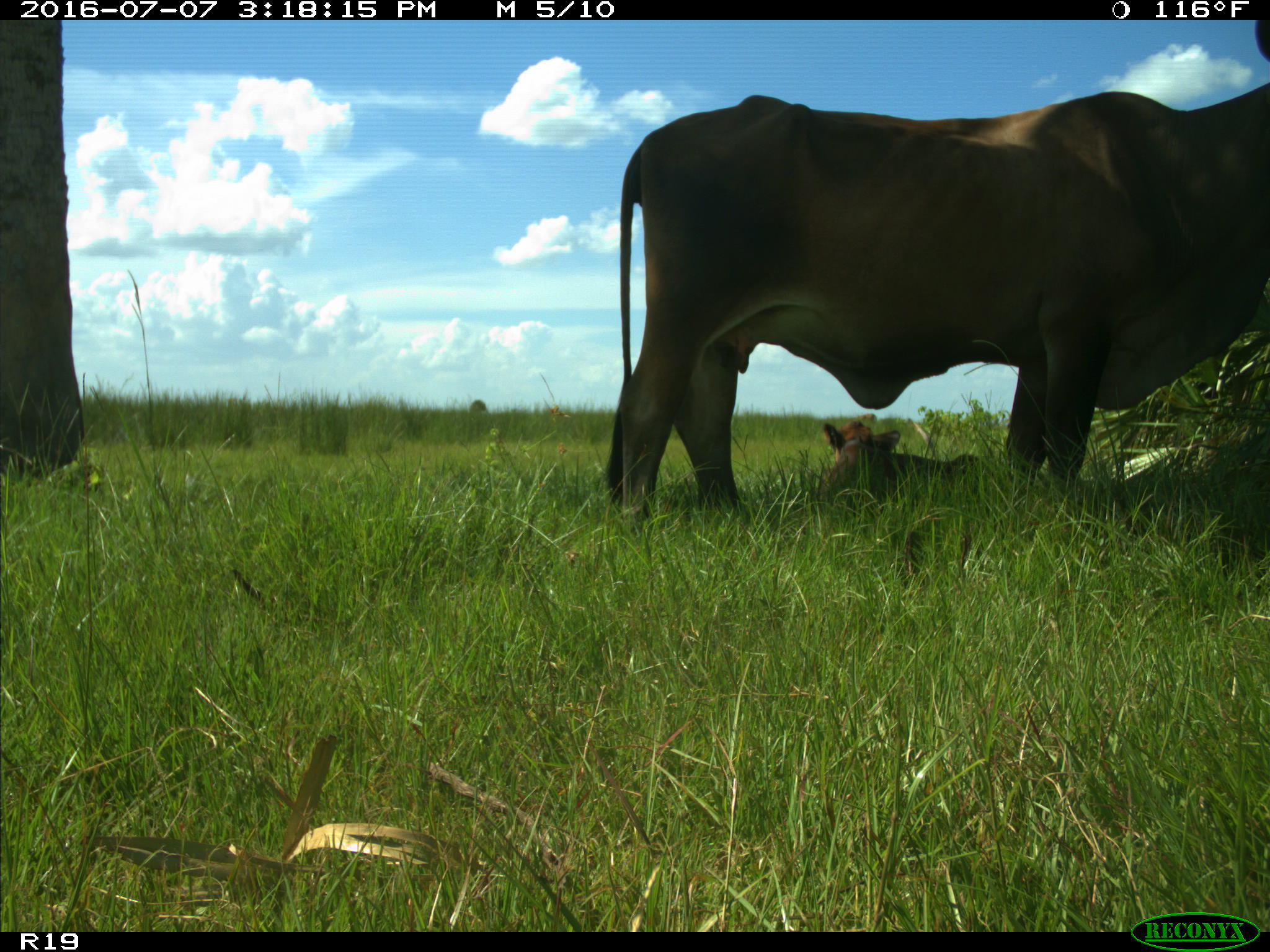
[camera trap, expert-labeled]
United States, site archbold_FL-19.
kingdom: Animalia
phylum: Chordata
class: Mammalia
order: Artiodactyla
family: Bovidae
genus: Bos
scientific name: Bos taurus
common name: domestic cow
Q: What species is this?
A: Bos taurus (domestic cow).